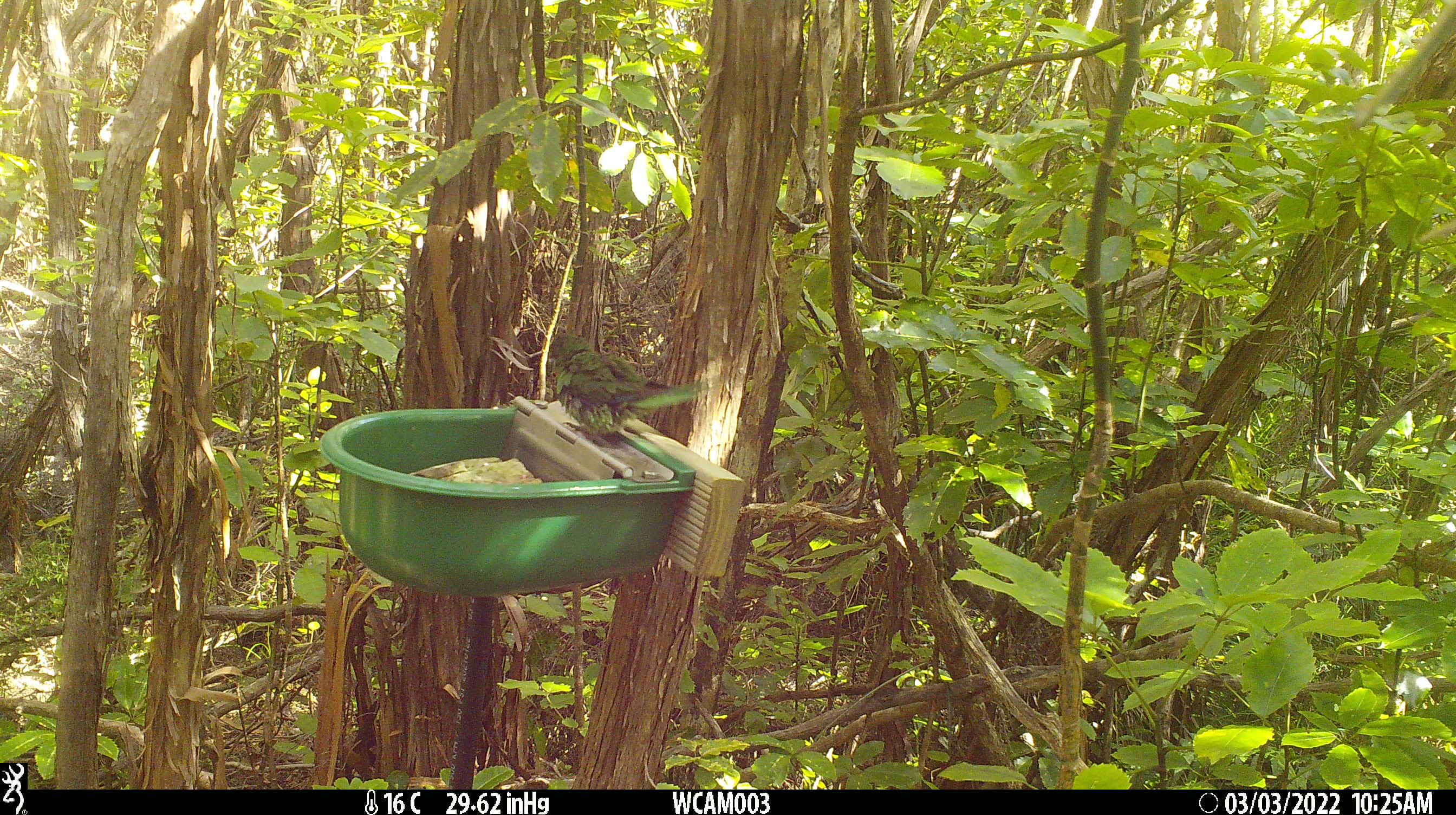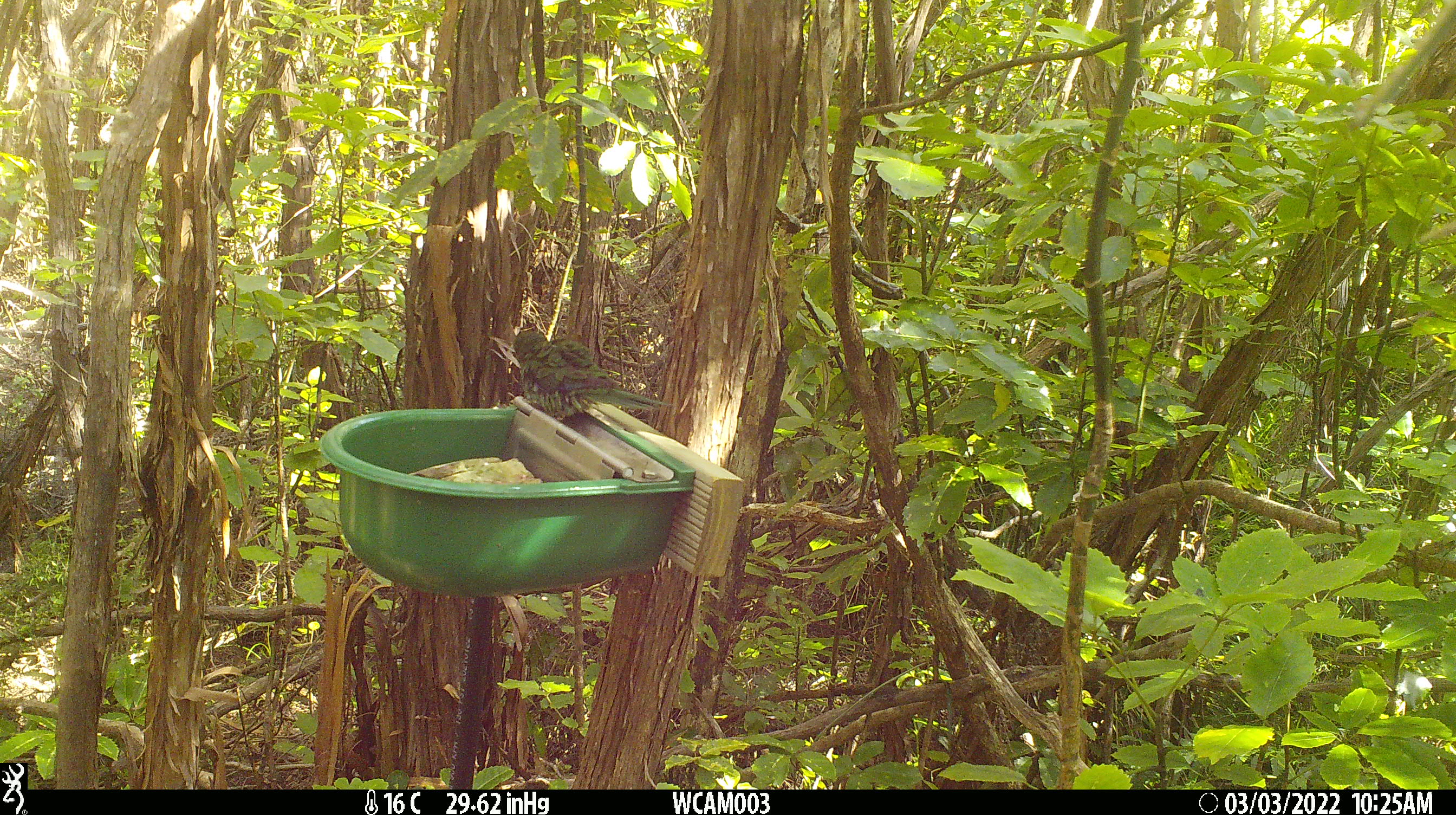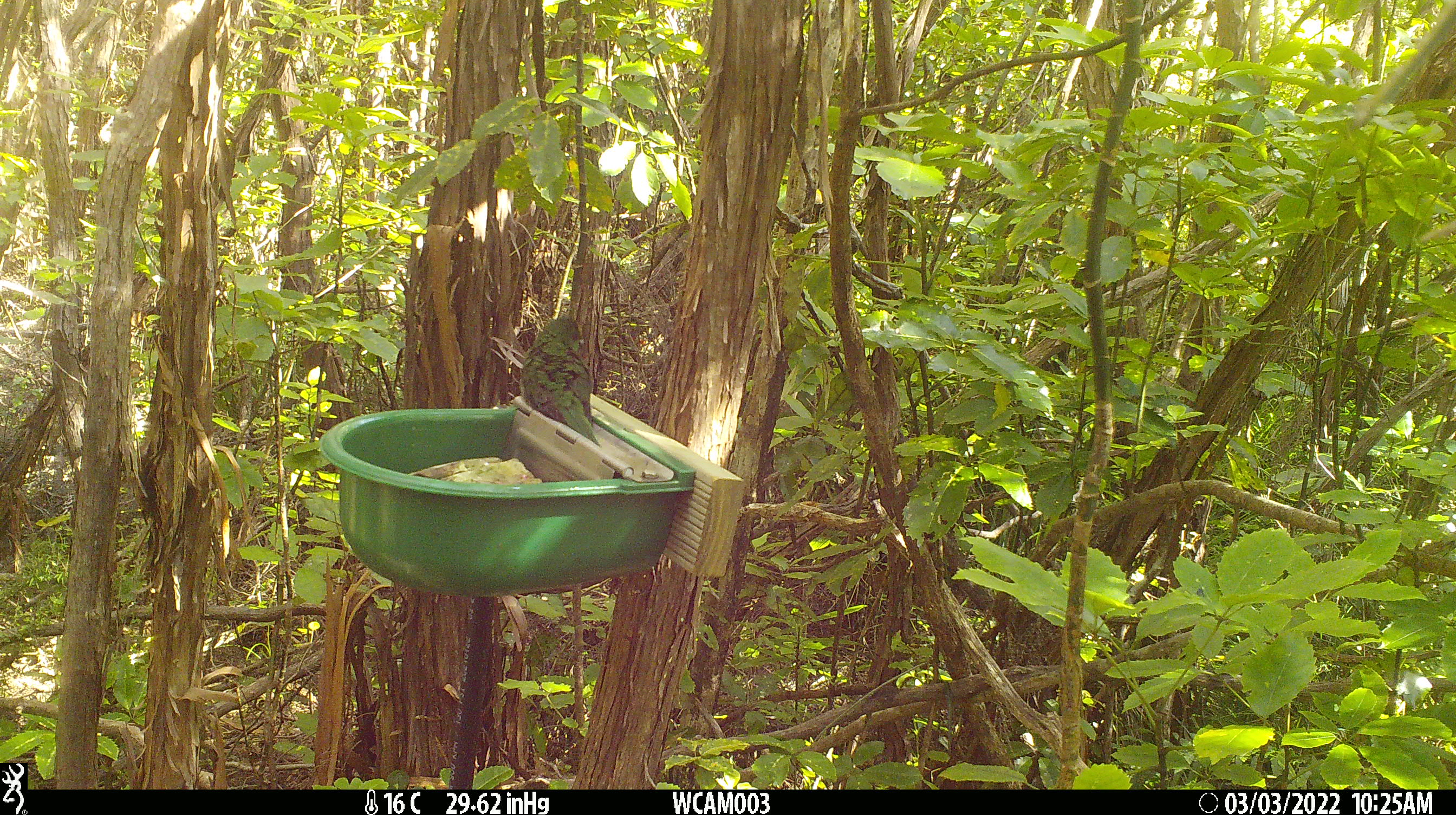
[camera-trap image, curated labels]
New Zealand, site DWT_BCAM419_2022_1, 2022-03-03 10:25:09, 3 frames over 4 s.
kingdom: Animalia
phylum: Chordata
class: Aves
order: Psittaciformes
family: Psittaculidae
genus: Cyanoramphus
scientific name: Cyanoramphus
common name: parakeet